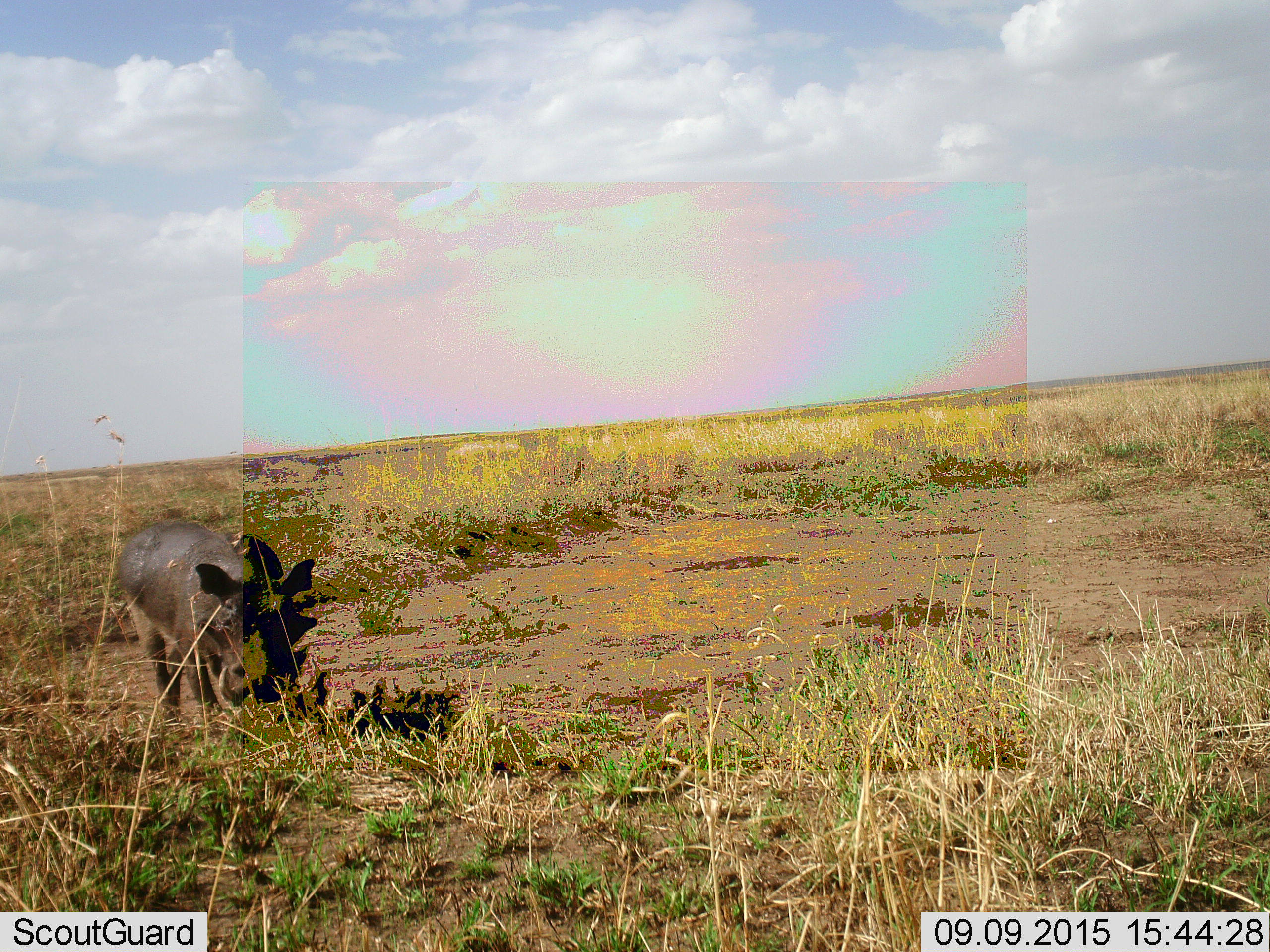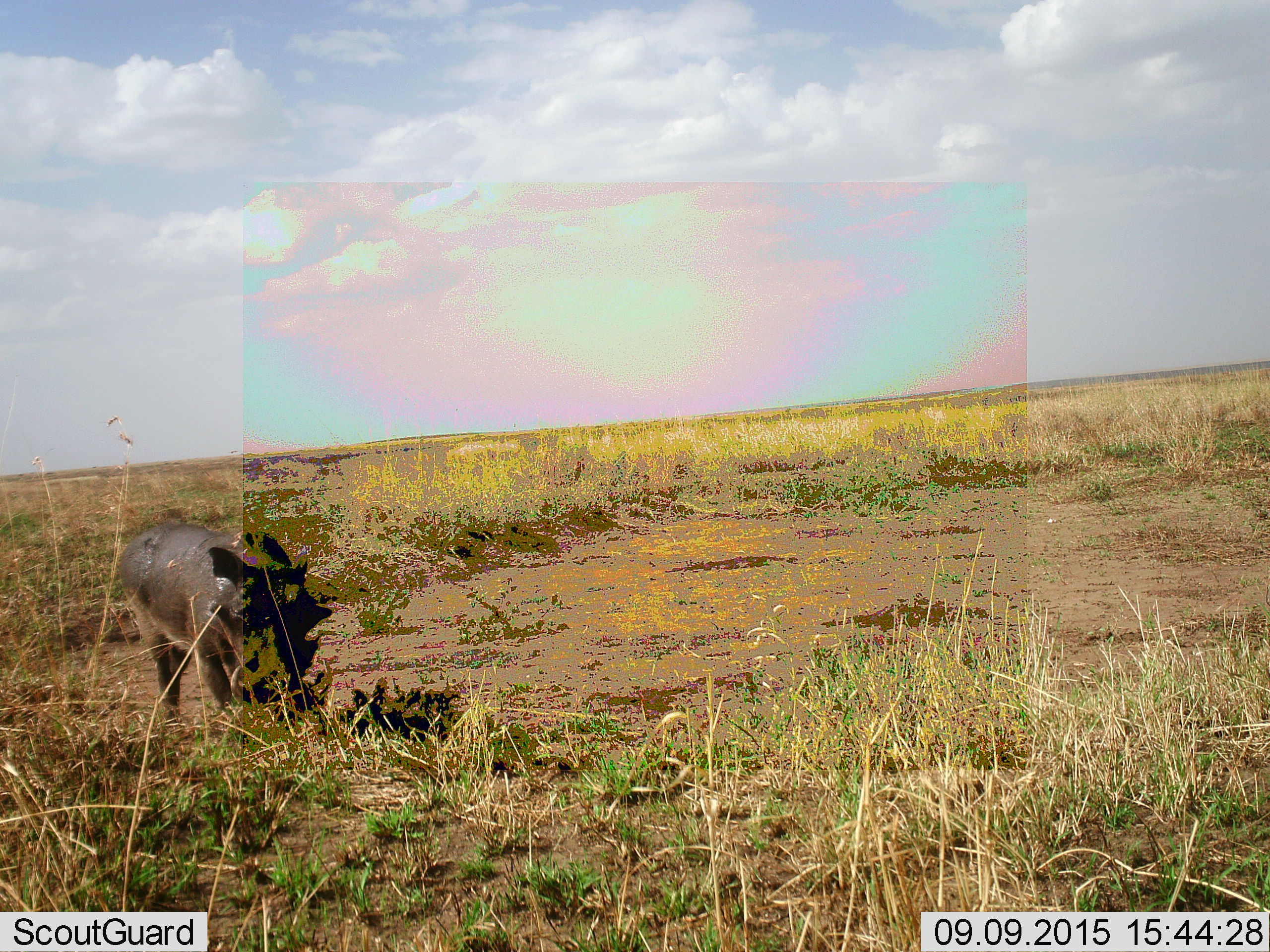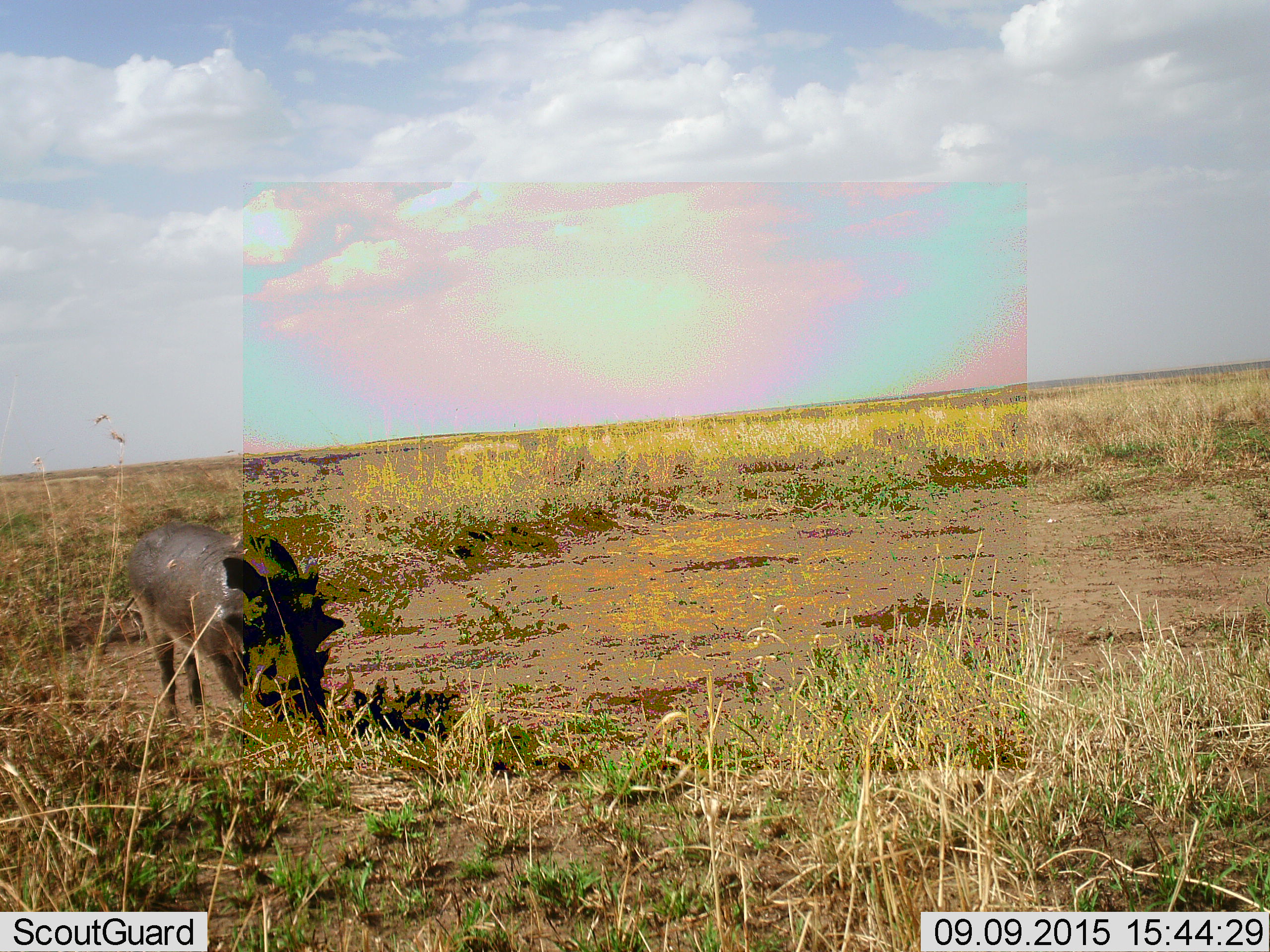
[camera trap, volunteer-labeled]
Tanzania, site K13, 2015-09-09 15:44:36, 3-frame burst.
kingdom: Animalia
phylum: Chordata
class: Mammalia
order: Artiodactyla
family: Suidae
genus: Phacochoerus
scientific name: Phacochoerus africanus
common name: warthog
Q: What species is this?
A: Warthog (Phacochoerus africanus).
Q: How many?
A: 1.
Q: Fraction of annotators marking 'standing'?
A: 50%.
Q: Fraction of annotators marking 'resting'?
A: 0%.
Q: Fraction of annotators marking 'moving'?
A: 17%.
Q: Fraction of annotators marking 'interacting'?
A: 0%.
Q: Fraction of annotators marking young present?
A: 0%.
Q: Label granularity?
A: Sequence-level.